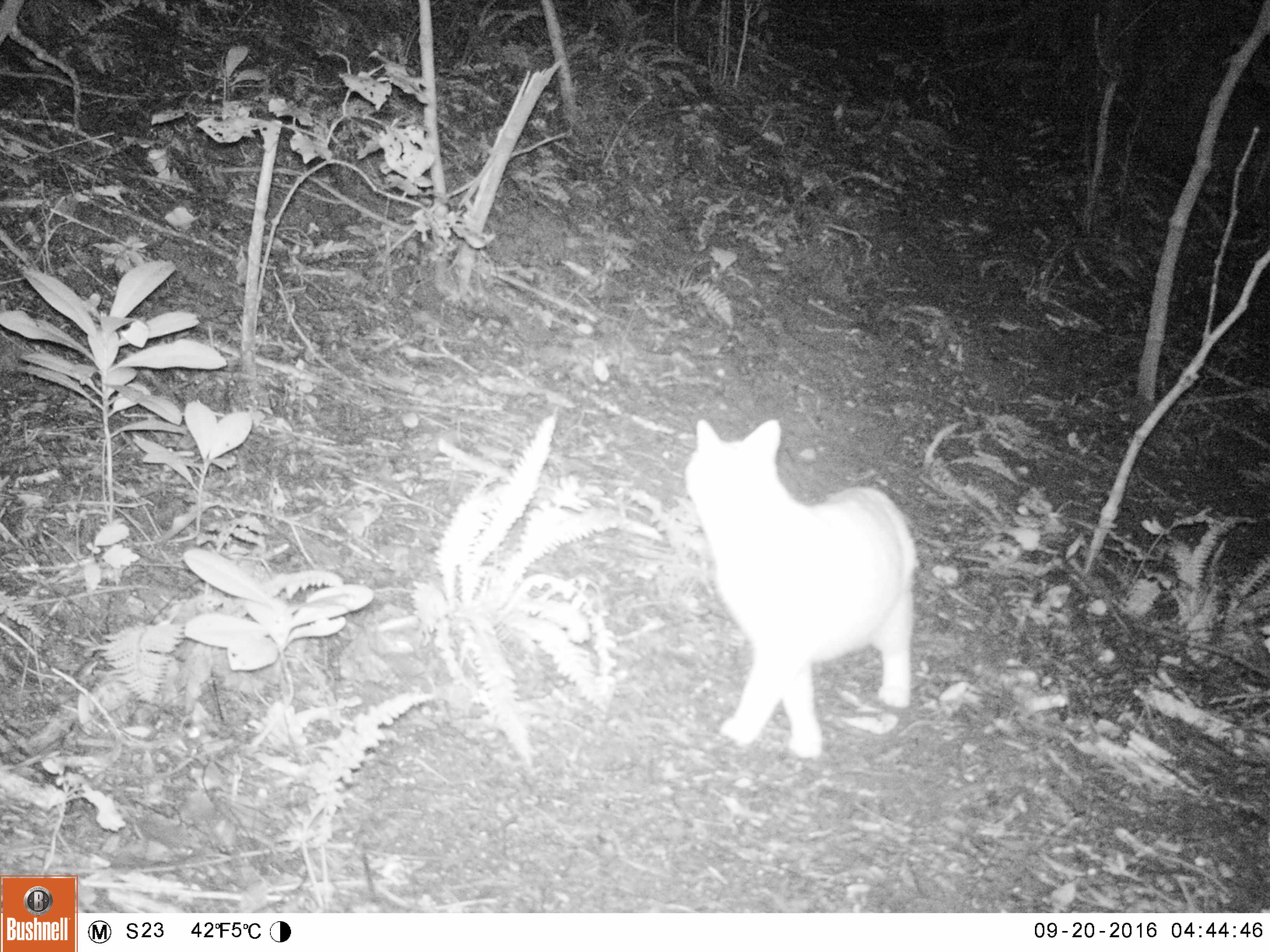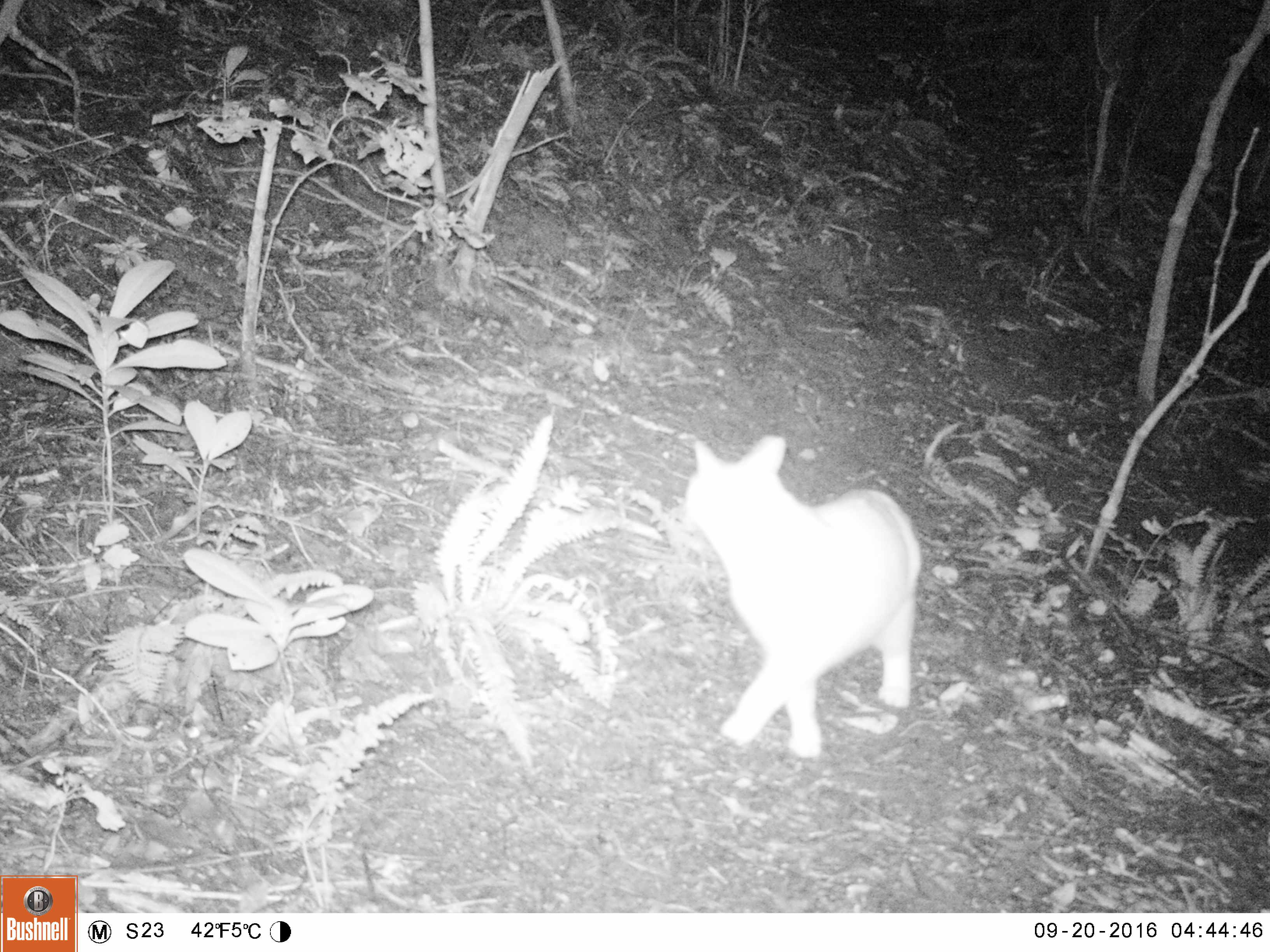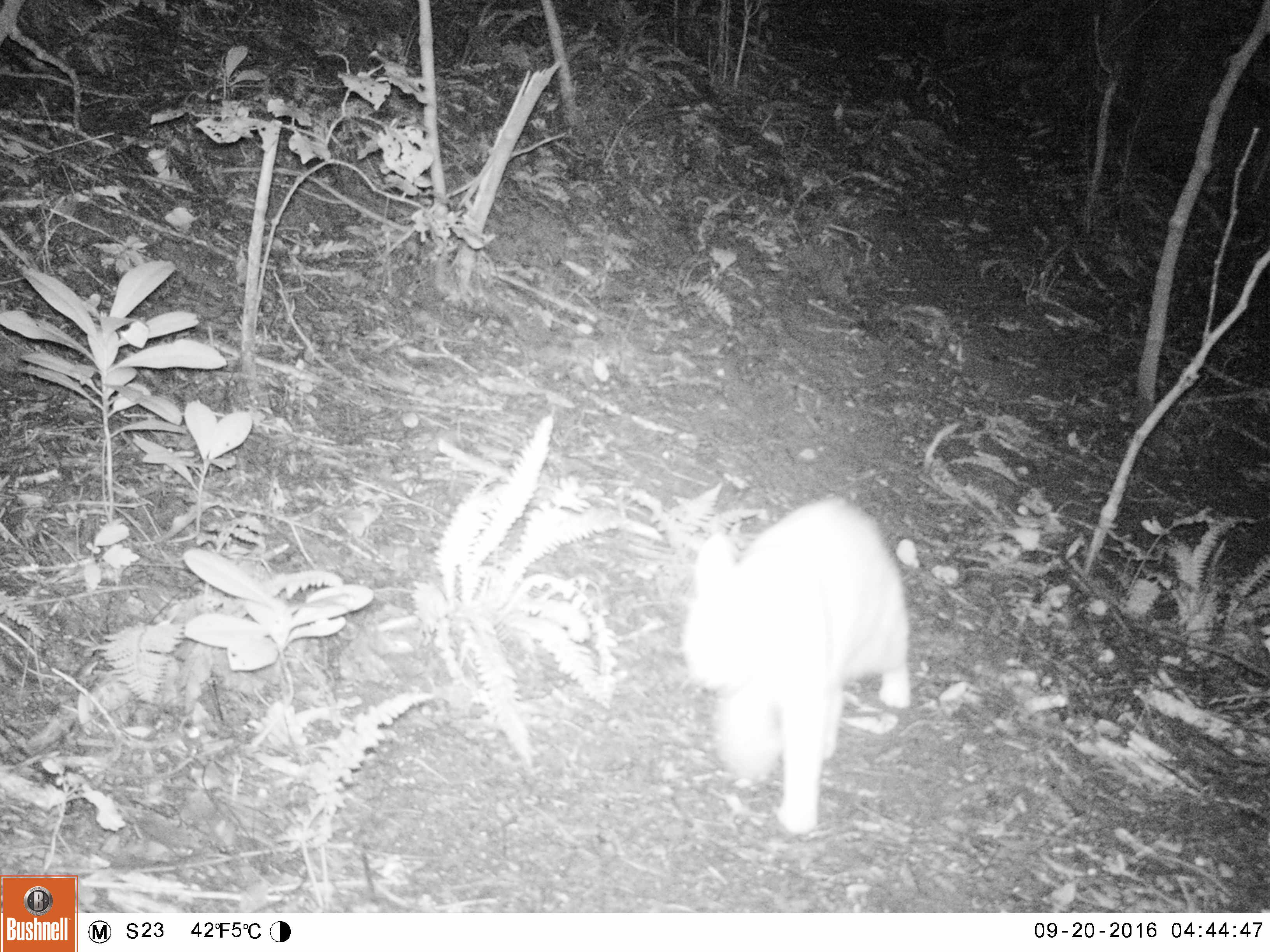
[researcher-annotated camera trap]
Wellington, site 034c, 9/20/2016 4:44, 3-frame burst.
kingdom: Animalia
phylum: Chordata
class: Mammalia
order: Carnivora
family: Felidae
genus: Felis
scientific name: Felis catus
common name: cat